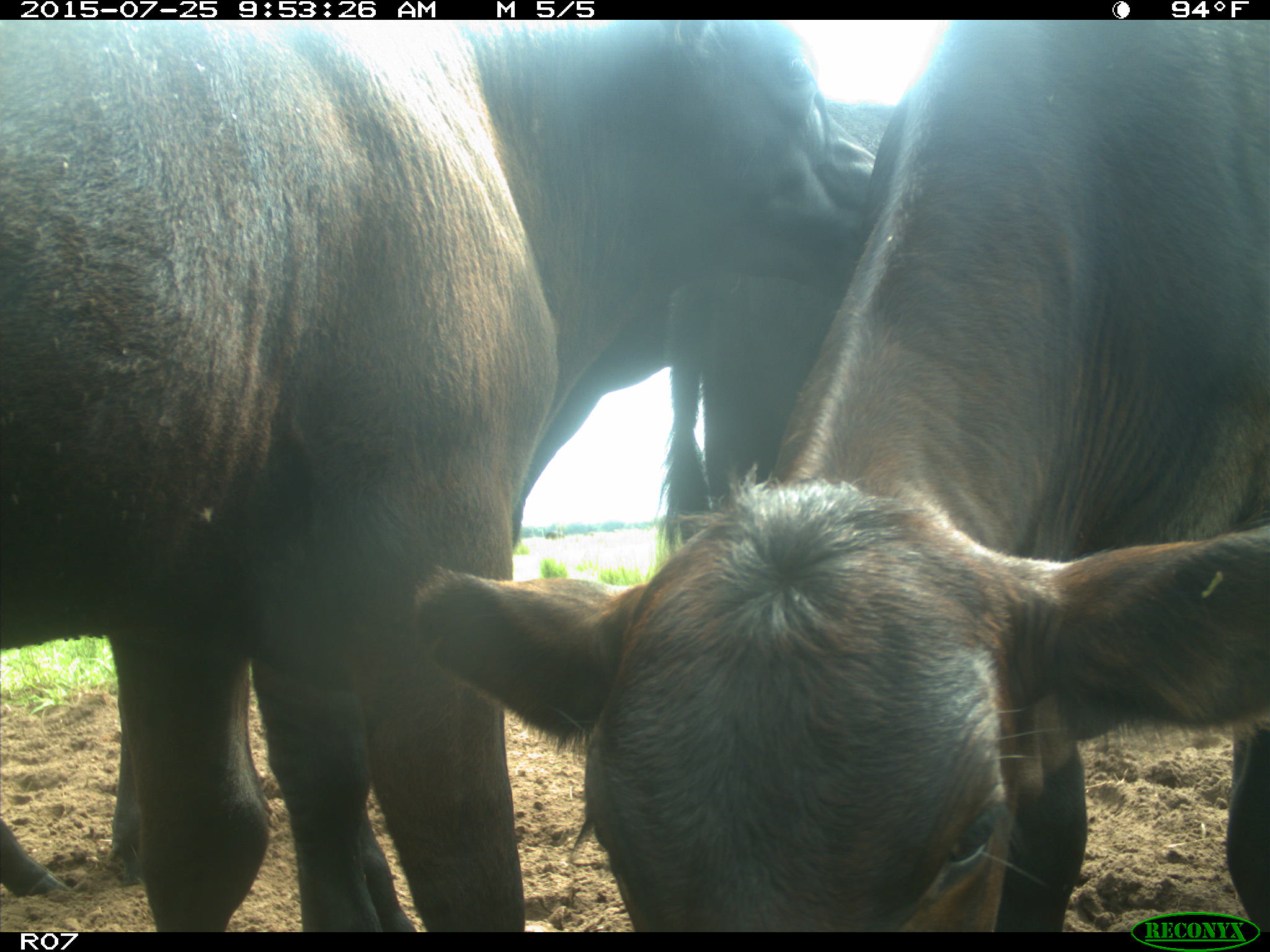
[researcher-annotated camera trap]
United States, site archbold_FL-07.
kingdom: Animalia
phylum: Chordata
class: Mammalia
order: Artiodactyla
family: Bovidae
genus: Bos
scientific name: Bos taurus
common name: domestic cow